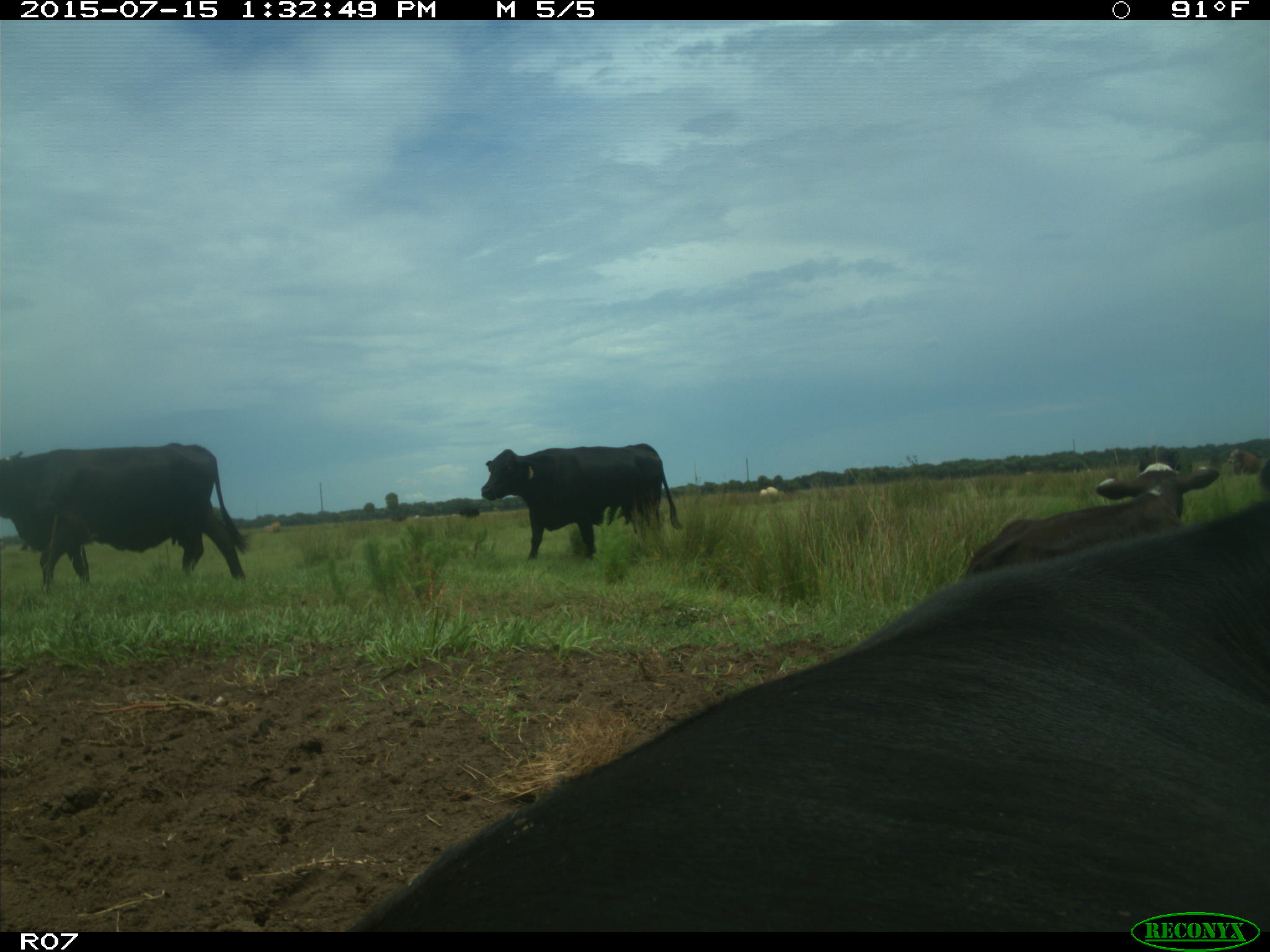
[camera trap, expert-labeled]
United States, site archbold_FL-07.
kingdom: Animalia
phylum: Chordata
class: Mammalia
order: Artiodactyla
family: Bovidae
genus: Bos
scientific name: Bos taurus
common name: domestic cow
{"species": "Bos taurus (domestic cow)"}